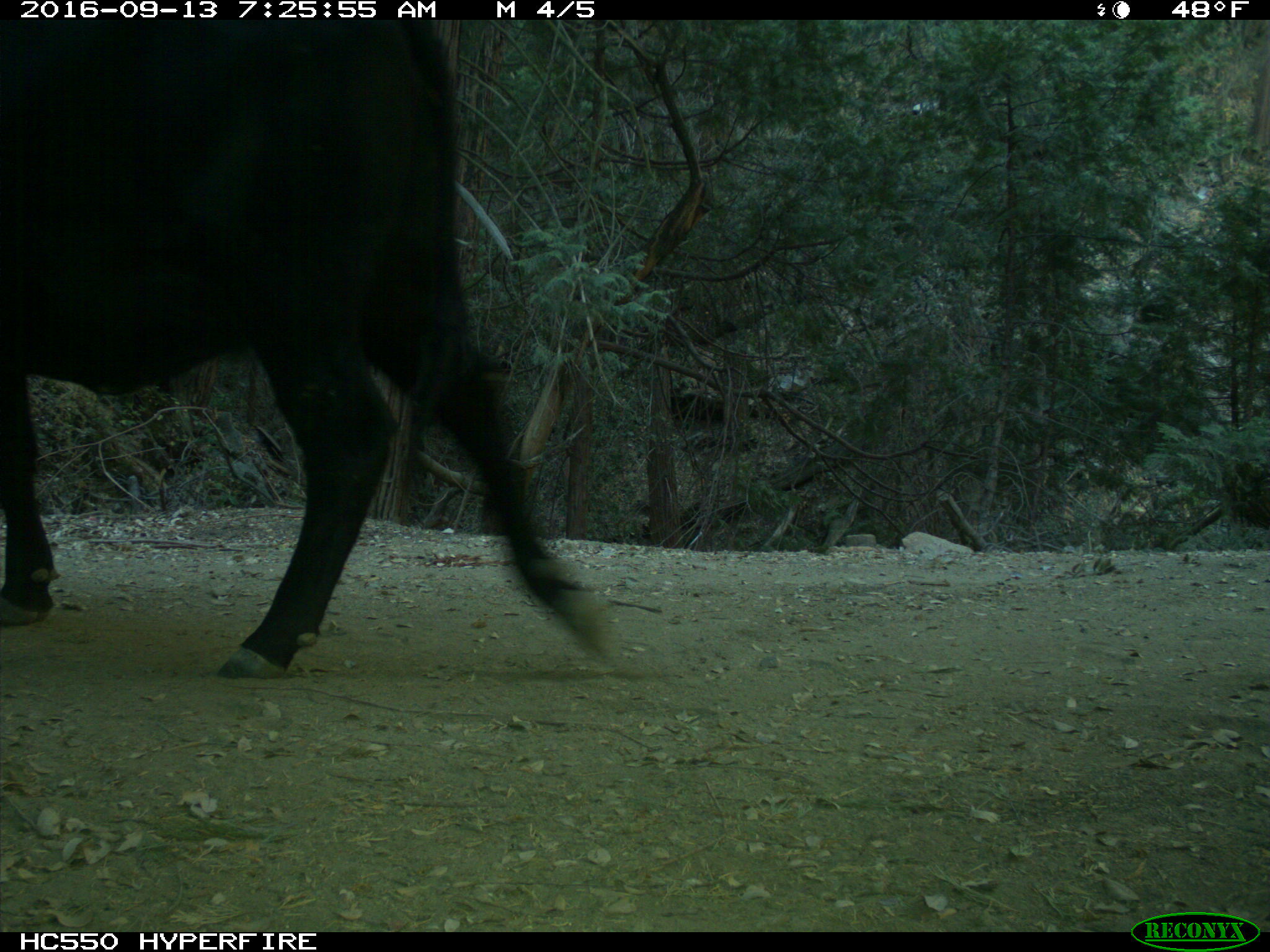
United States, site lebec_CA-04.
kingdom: Animalia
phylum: Chordata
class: Mammalia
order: Artiodactyla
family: Bovidae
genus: Bos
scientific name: Bos taurus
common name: domestic cow